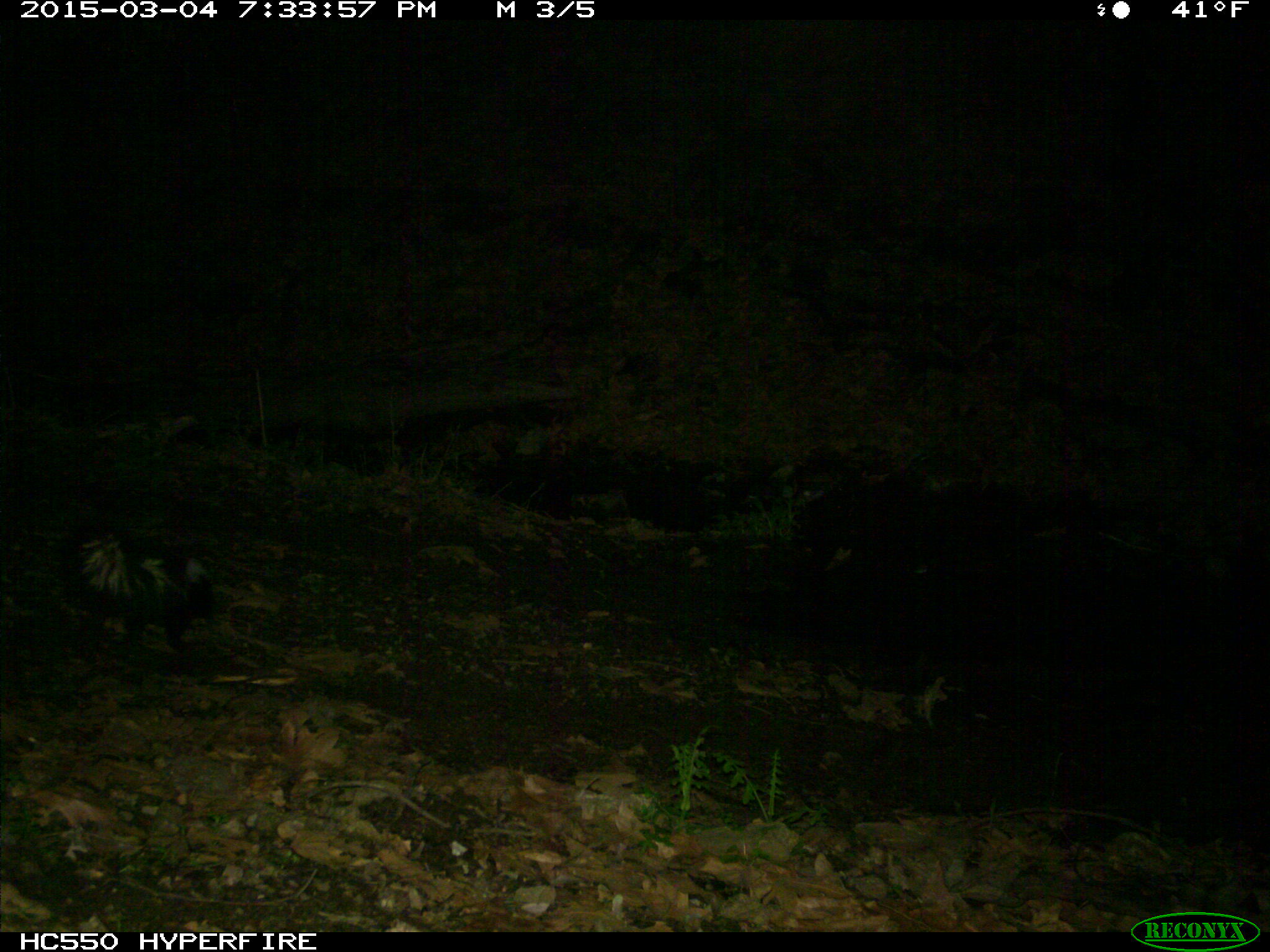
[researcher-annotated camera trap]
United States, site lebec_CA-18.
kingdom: Animalia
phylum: Chordata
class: Mammalia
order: Carnivora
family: Mephitidae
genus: Mephitis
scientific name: Mephitis mephitis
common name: striped skunk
Mephitis mephitis (striped skunk).